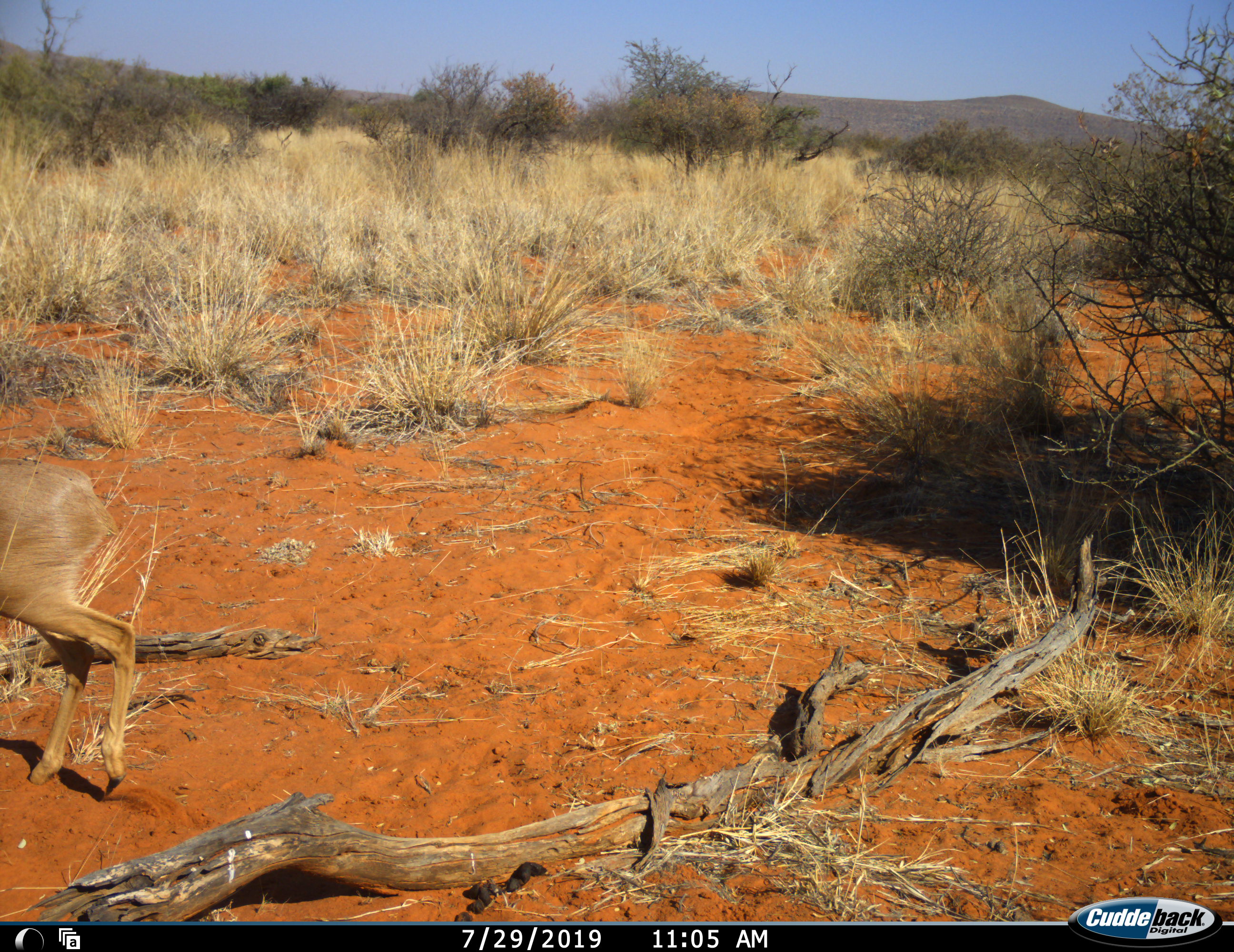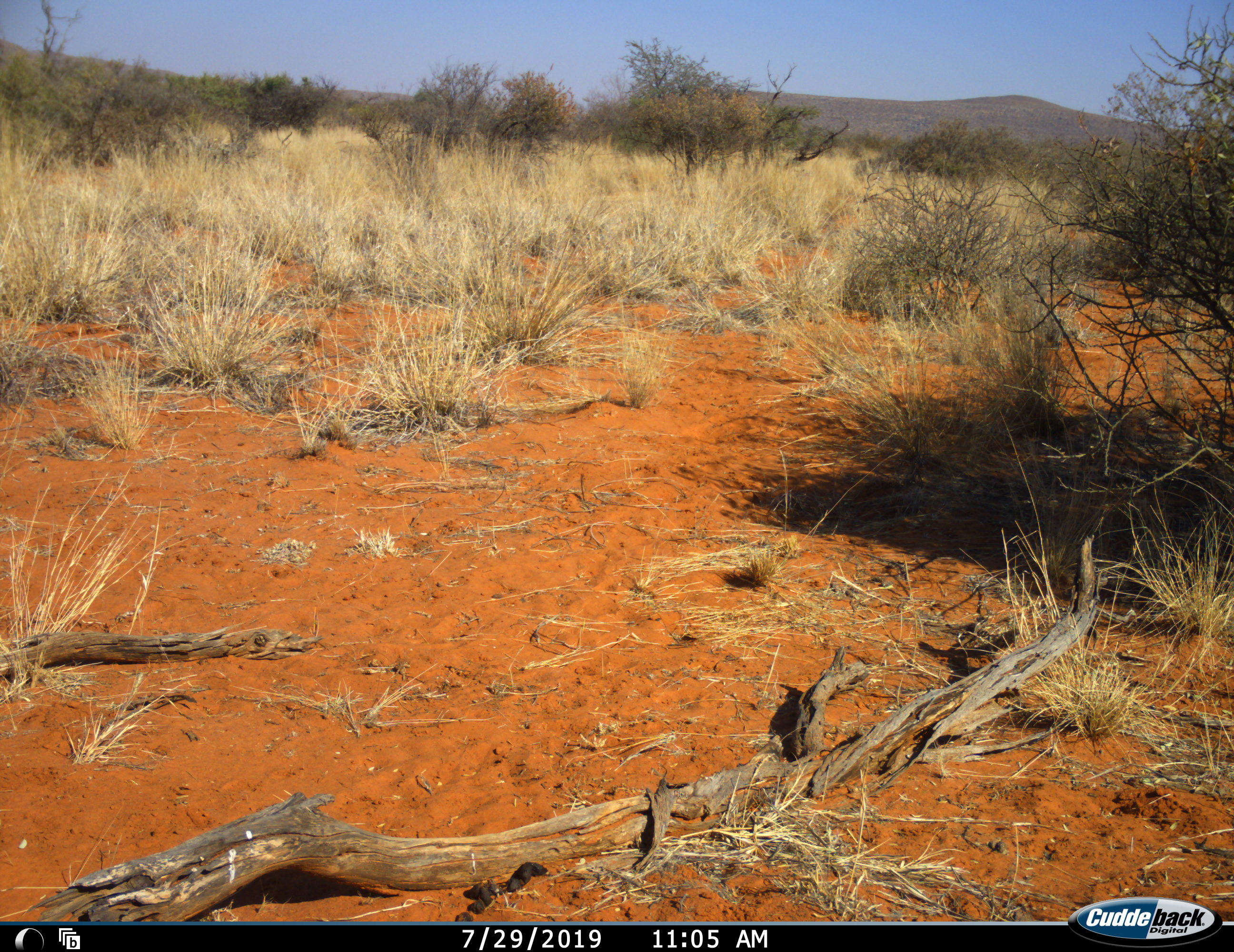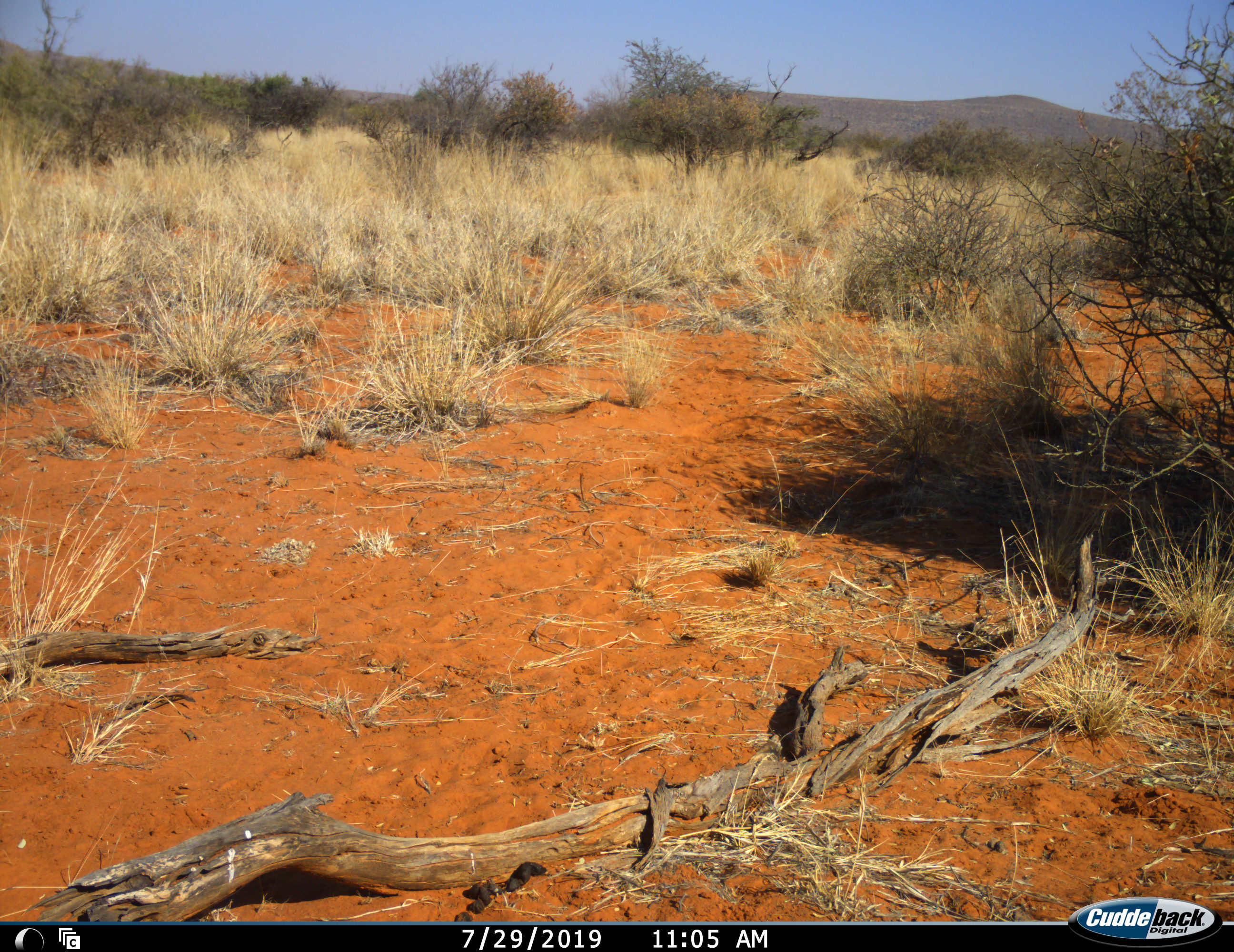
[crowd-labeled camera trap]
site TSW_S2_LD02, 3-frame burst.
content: unidentified animal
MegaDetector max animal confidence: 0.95